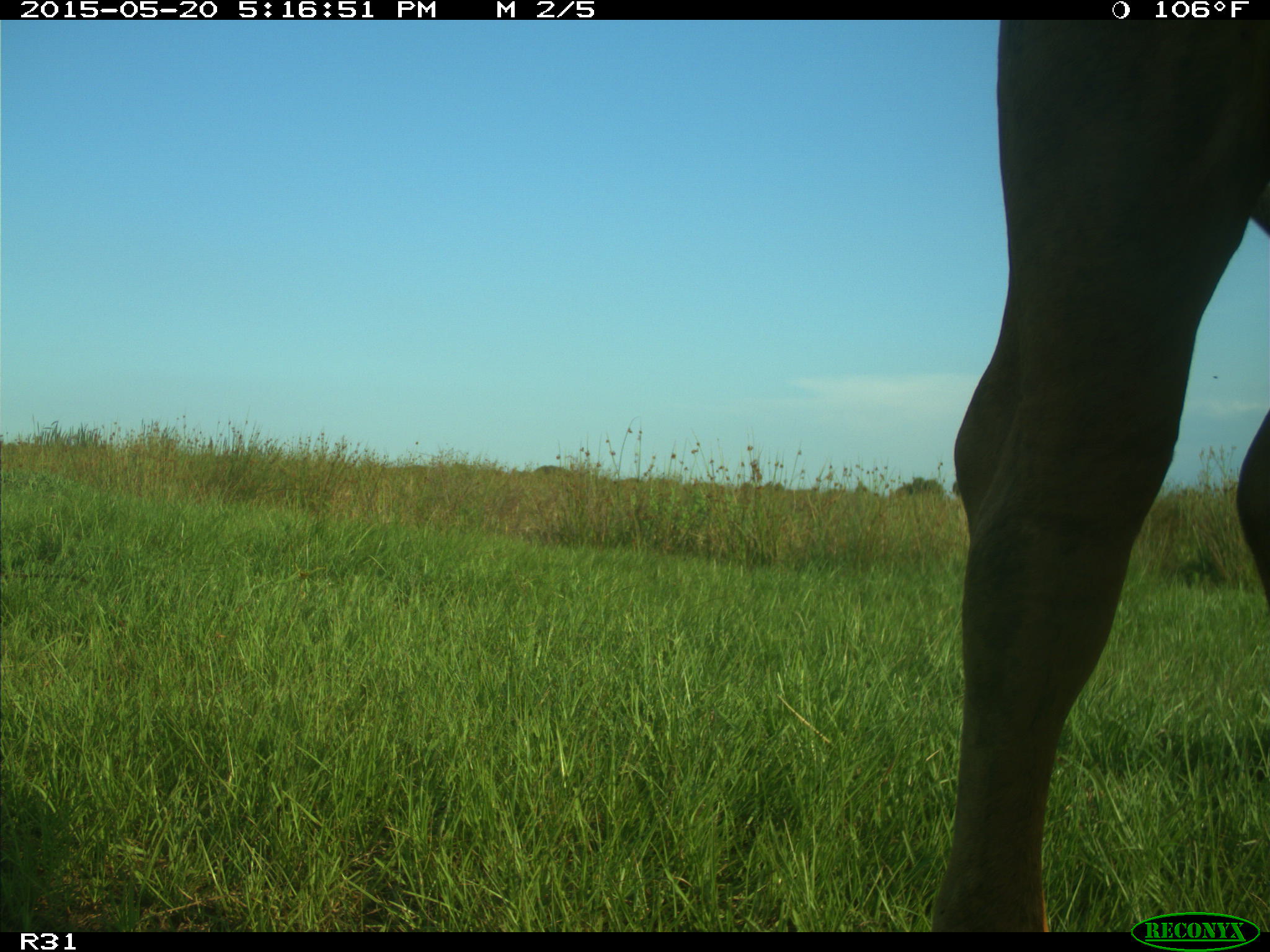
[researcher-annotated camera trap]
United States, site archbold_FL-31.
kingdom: Animalia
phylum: Chordata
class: Mammalia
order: Artiodactyla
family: Bovidae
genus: Bos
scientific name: Bos taurus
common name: domestic cow